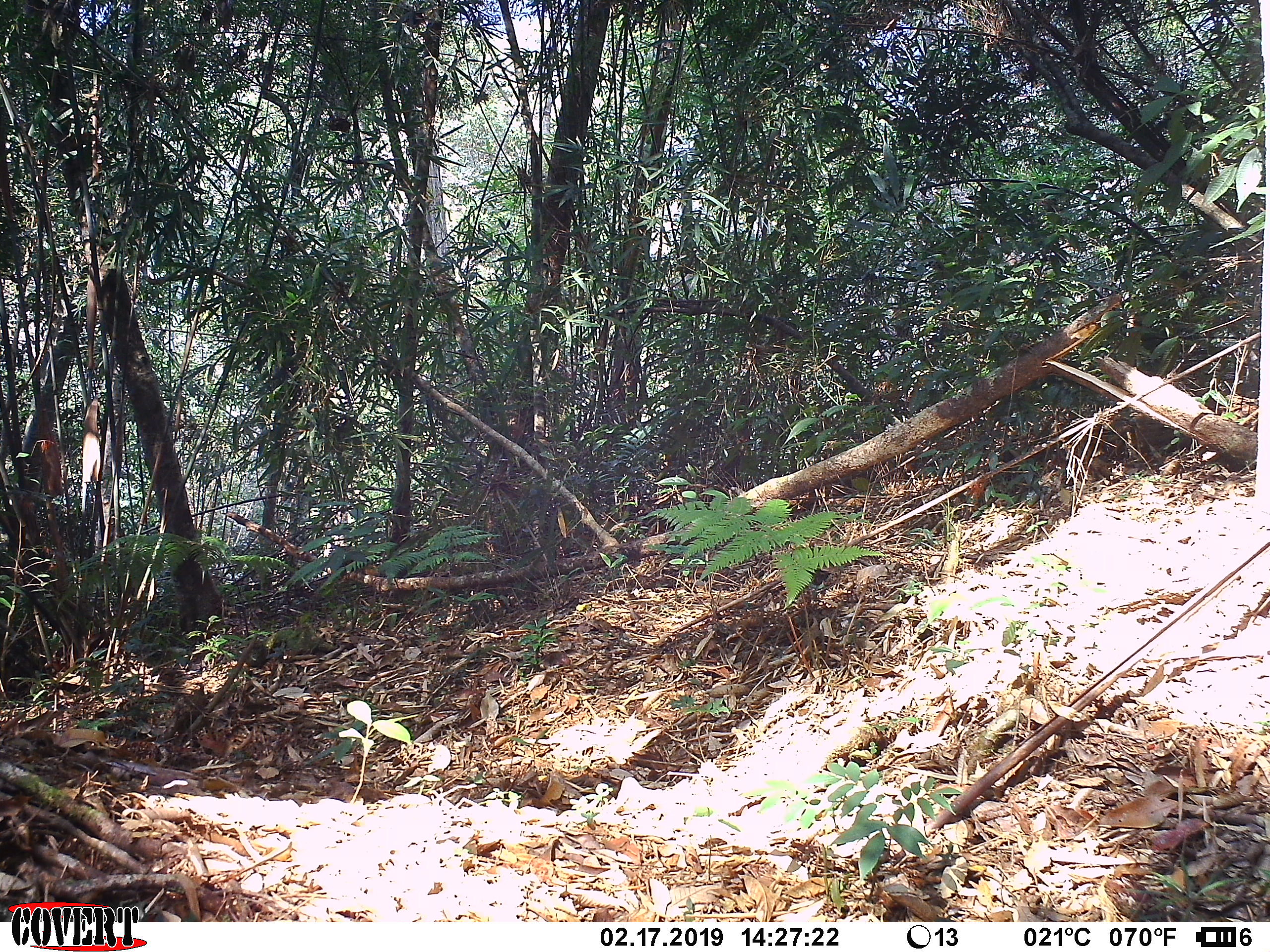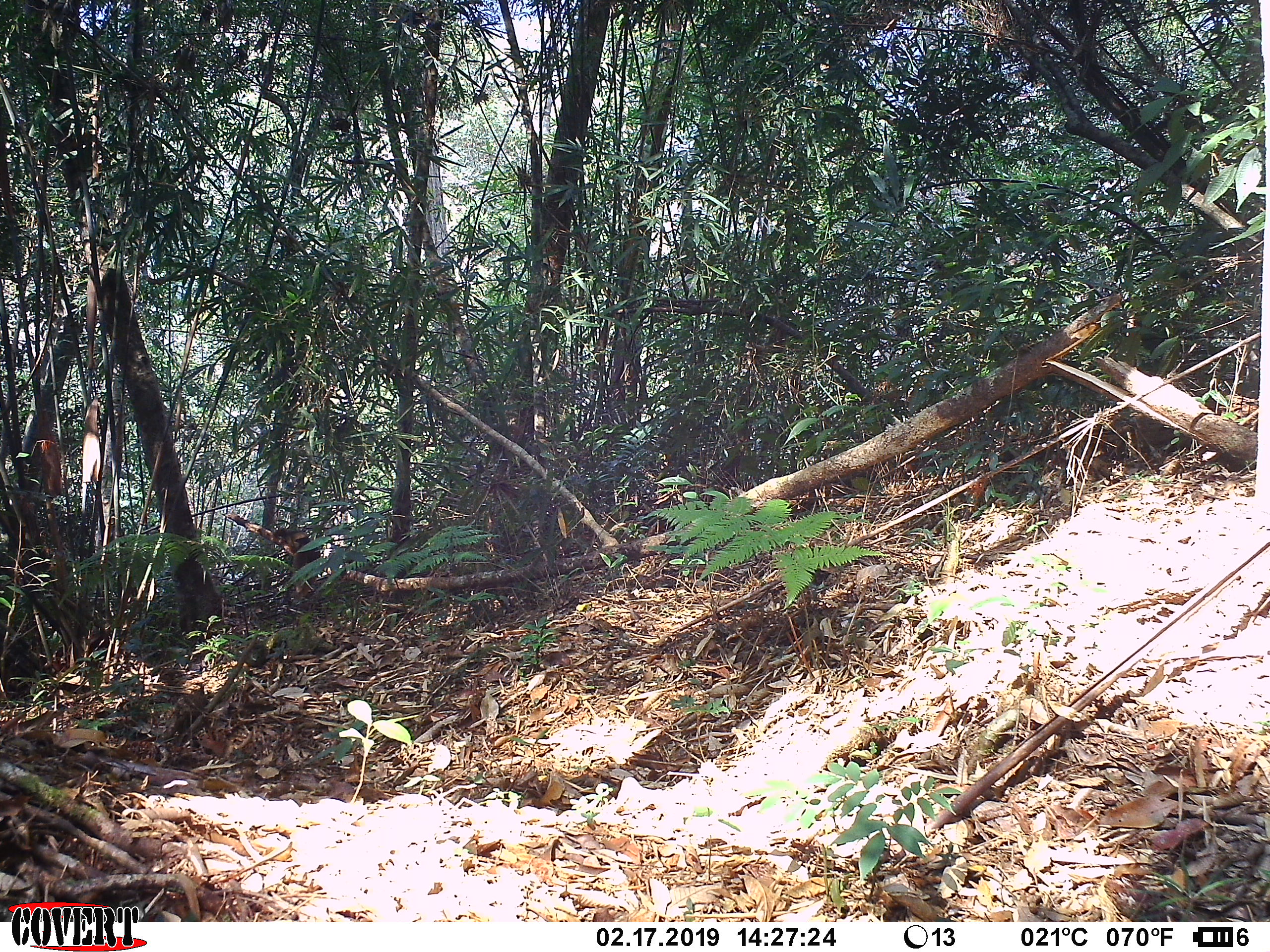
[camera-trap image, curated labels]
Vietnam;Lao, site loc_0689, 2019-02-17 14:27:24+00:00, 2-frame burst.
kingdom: Animalia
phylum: Chordata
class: Mammalia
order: Rodentia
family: Sciuridae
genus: Callosciurus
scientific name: Callosciurus erythraeus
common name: pallas's squirrel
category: pallass squirrel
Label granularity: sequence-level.